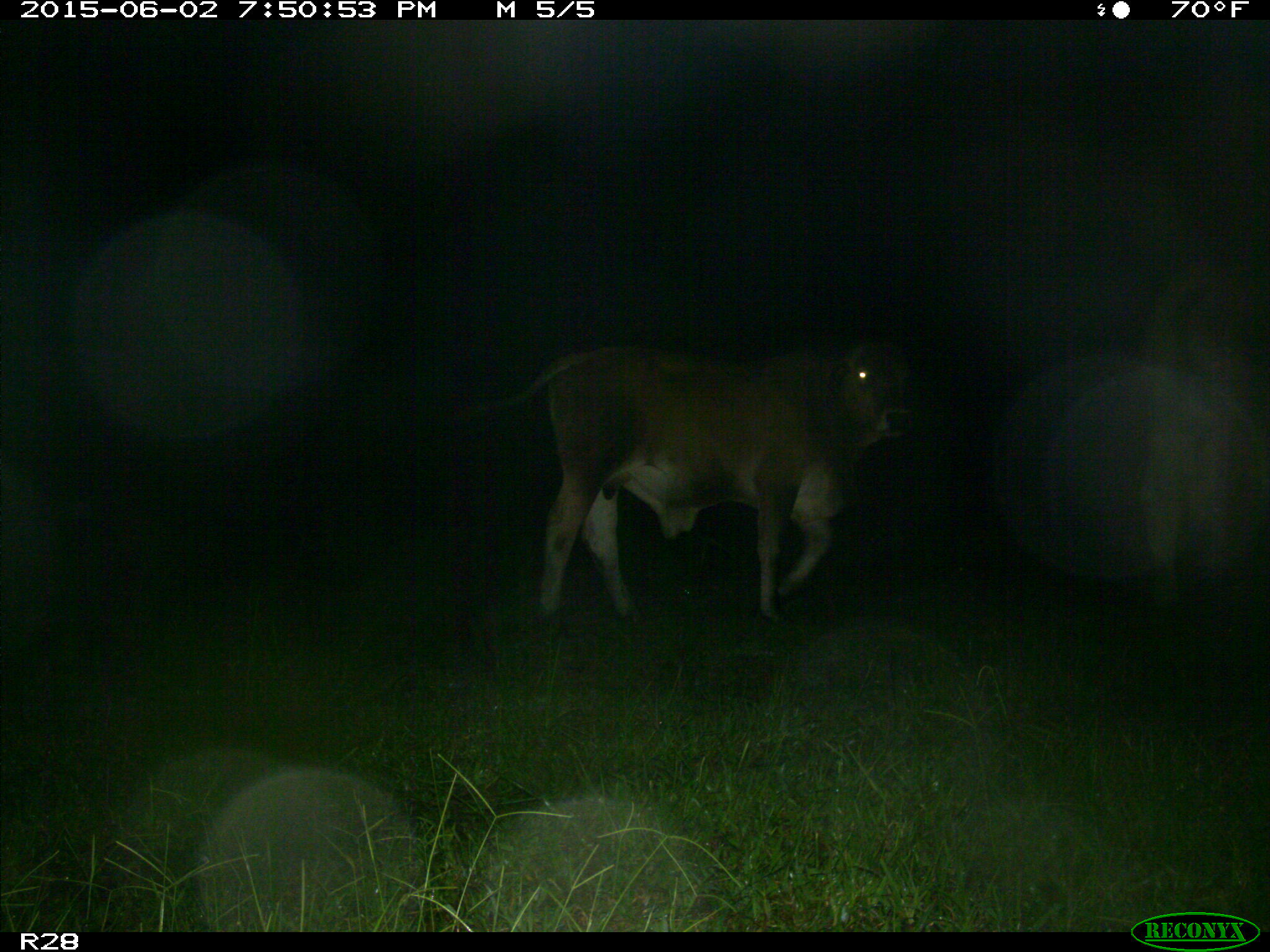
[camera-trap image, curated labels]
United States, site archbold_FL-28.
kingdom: Animalia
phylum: Chordata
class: Mammalia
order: Artiodactyla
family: Bovidae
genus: Bos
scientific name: Bos taurus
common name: domestic cow